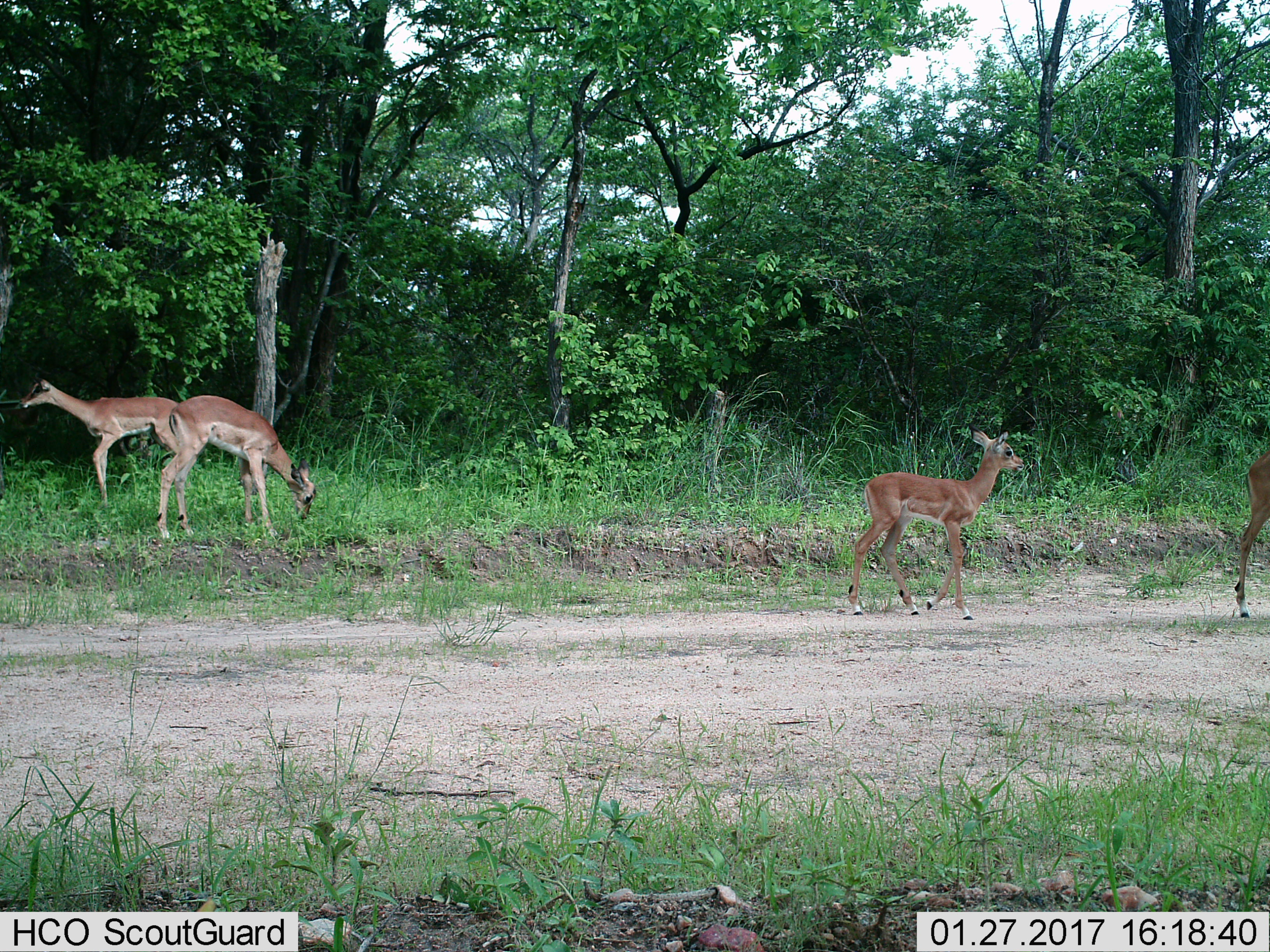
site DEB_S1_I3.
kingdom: Animalia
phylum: Chordata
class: Mammalia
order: Artiodactyla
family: Bovidae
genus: Aepyceros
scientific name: Aepyceros melampus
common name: impala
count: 4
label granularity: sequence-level